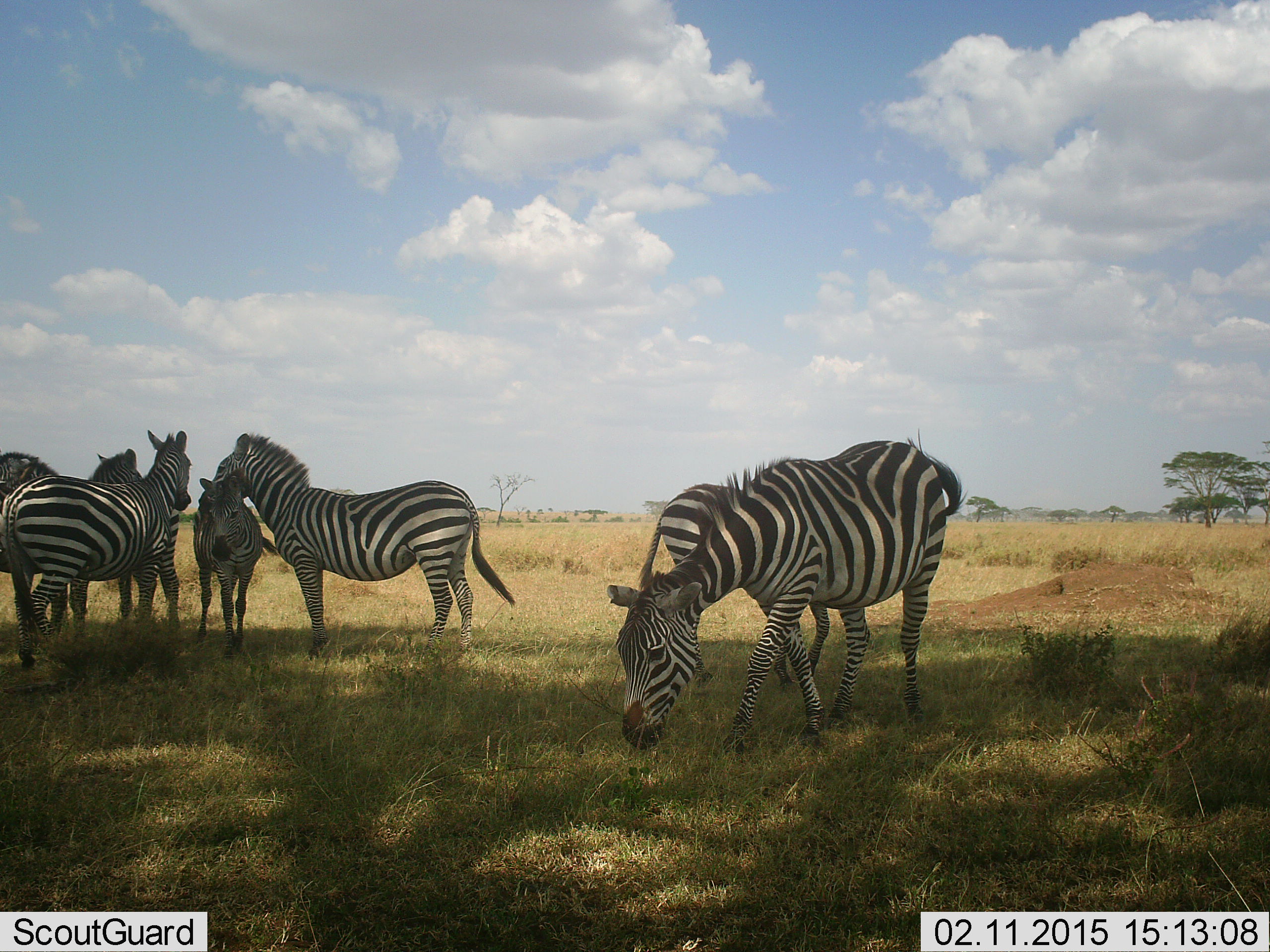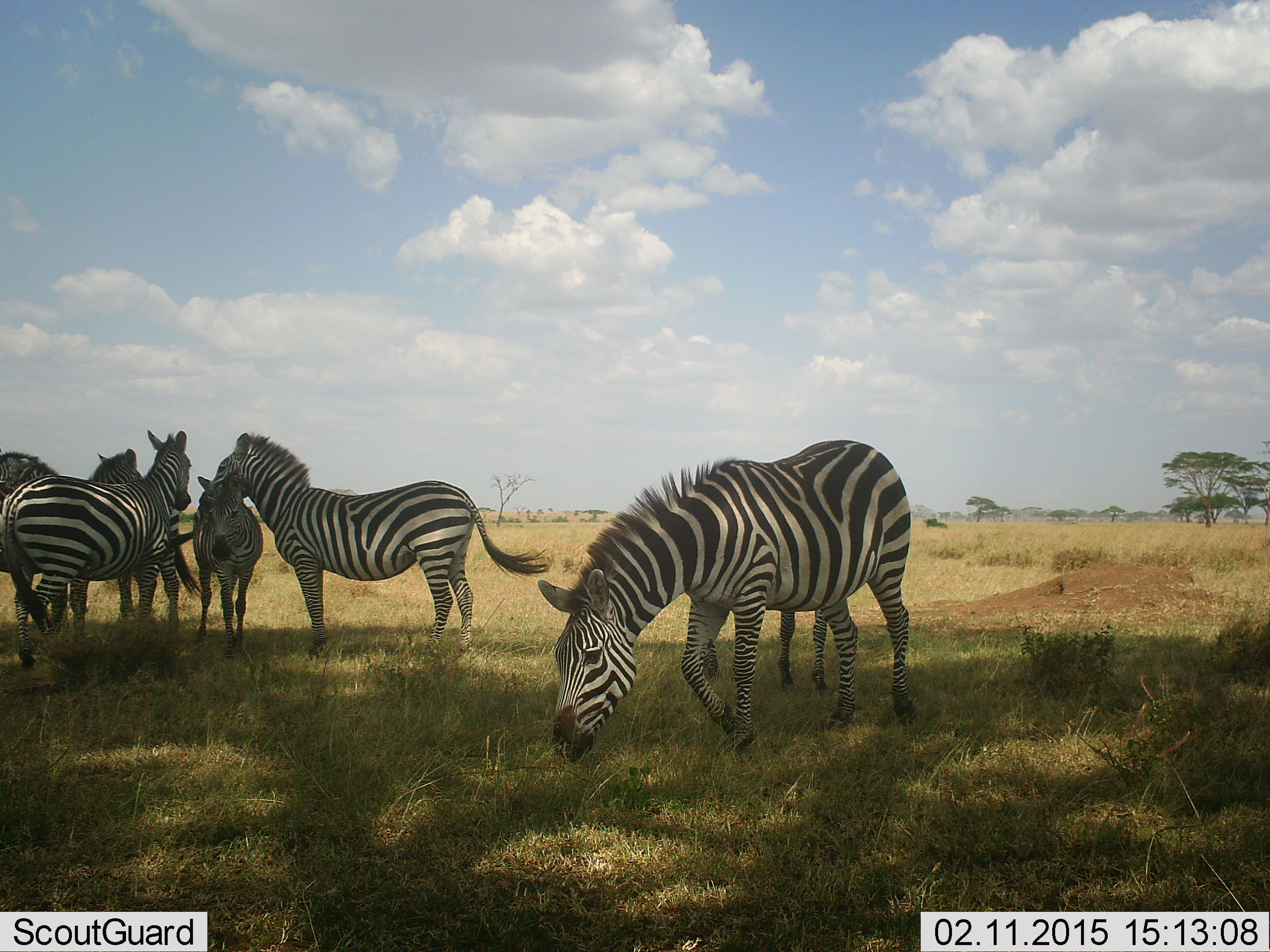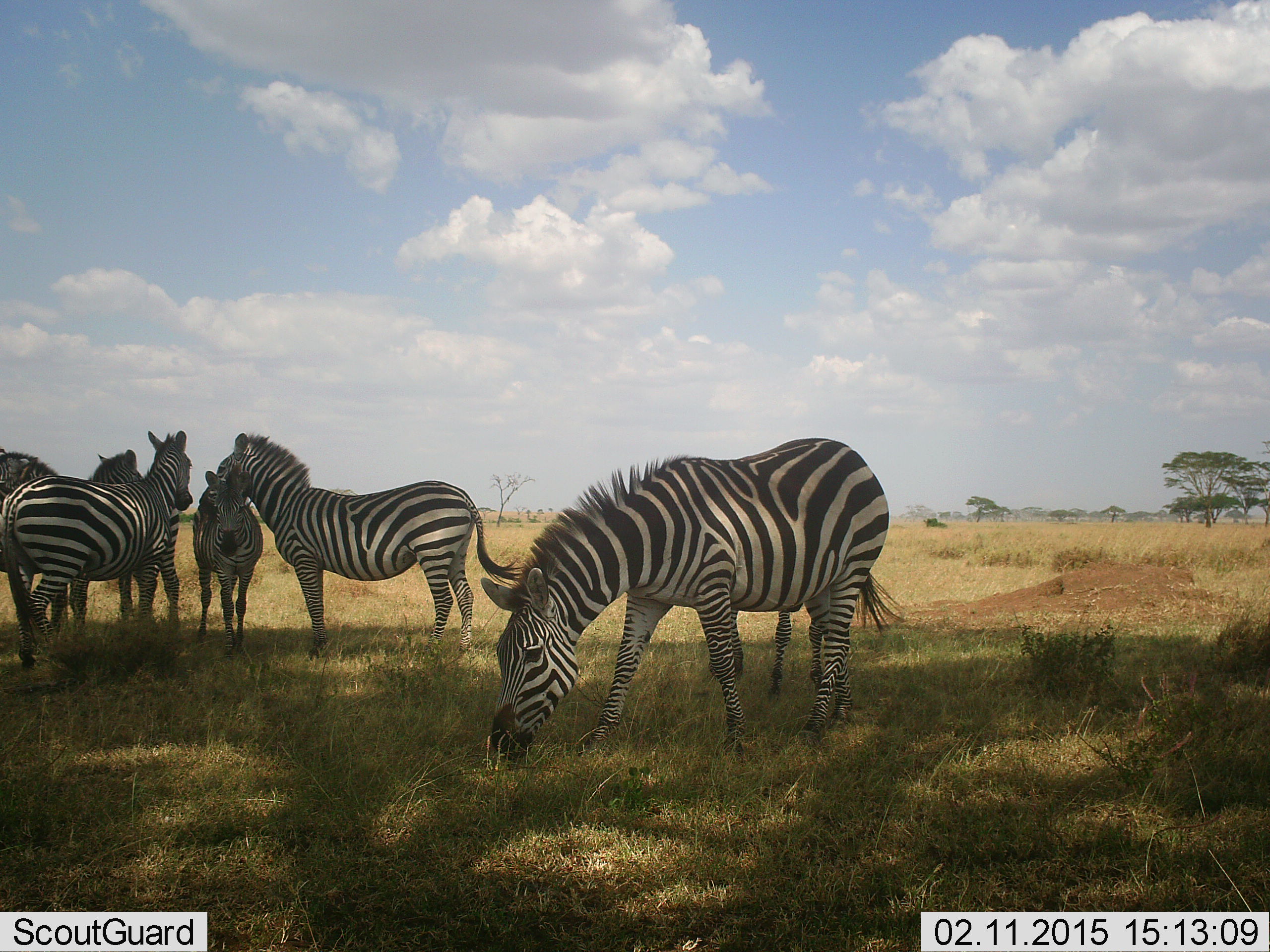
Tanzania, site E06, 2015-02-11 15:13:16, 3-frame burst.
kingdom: Animalia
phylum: Chordata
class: Mammalia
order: Perissodactyla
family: Equidae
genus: Equus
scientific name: Equus quagga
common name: plains zebra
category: zebra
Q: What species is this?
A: Zebra (plains zebra) (Equus quagga).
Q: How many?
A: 6.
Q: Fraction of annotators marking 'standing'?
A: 100%.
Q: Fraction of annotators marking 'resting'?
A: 0%.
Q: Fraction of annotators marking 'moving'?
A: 50%.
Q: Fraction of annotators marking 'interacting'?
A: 30%.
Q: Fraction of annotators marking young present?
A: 30%.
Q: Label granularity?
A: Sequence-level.